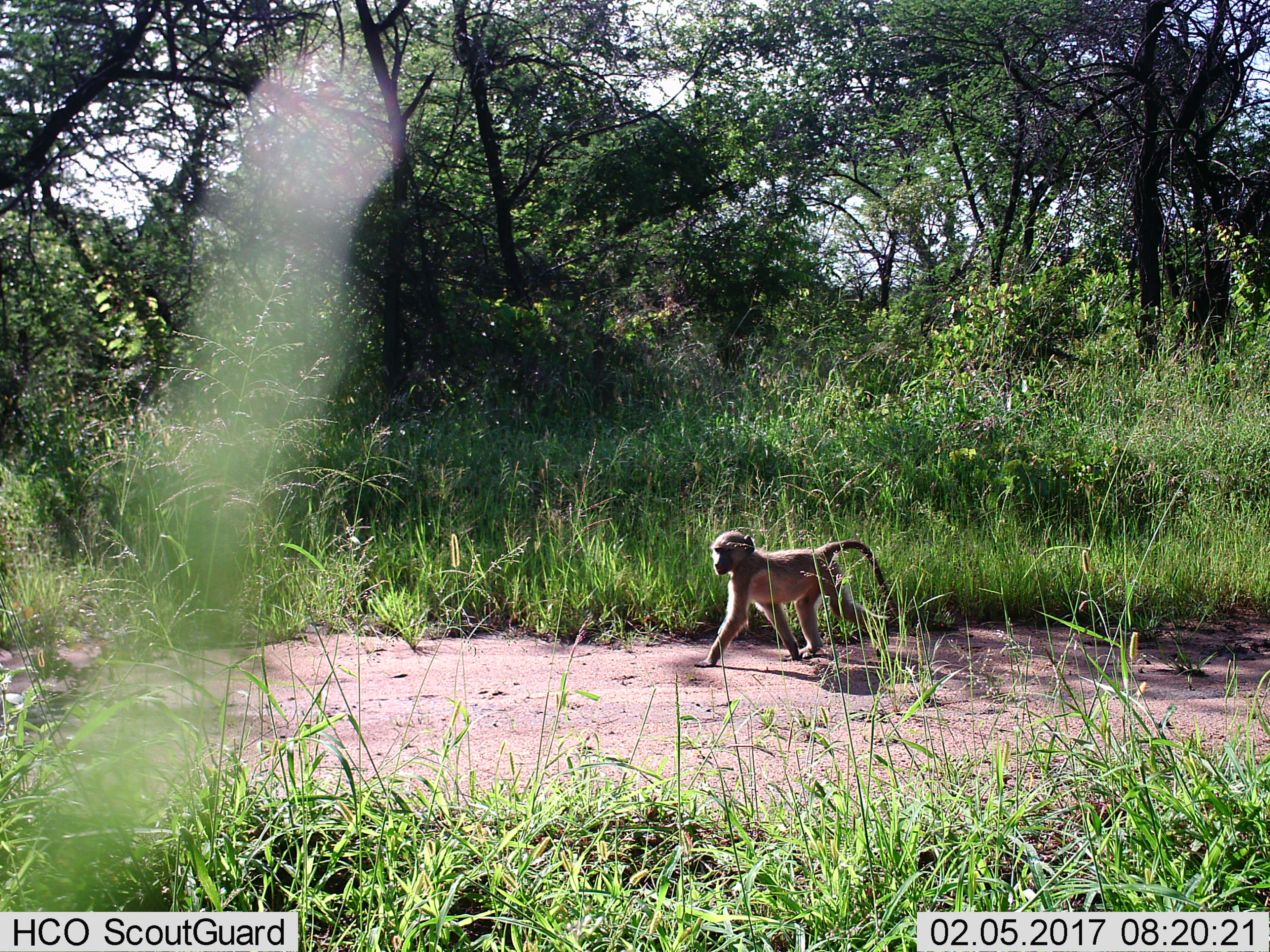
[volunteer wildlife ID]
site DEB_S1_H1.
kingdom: Animalia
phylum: Chordata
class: Mammalia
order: Primates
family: Cercopithecidae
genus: Papio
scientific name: Papio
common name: baboon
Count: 1.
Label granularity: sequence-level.